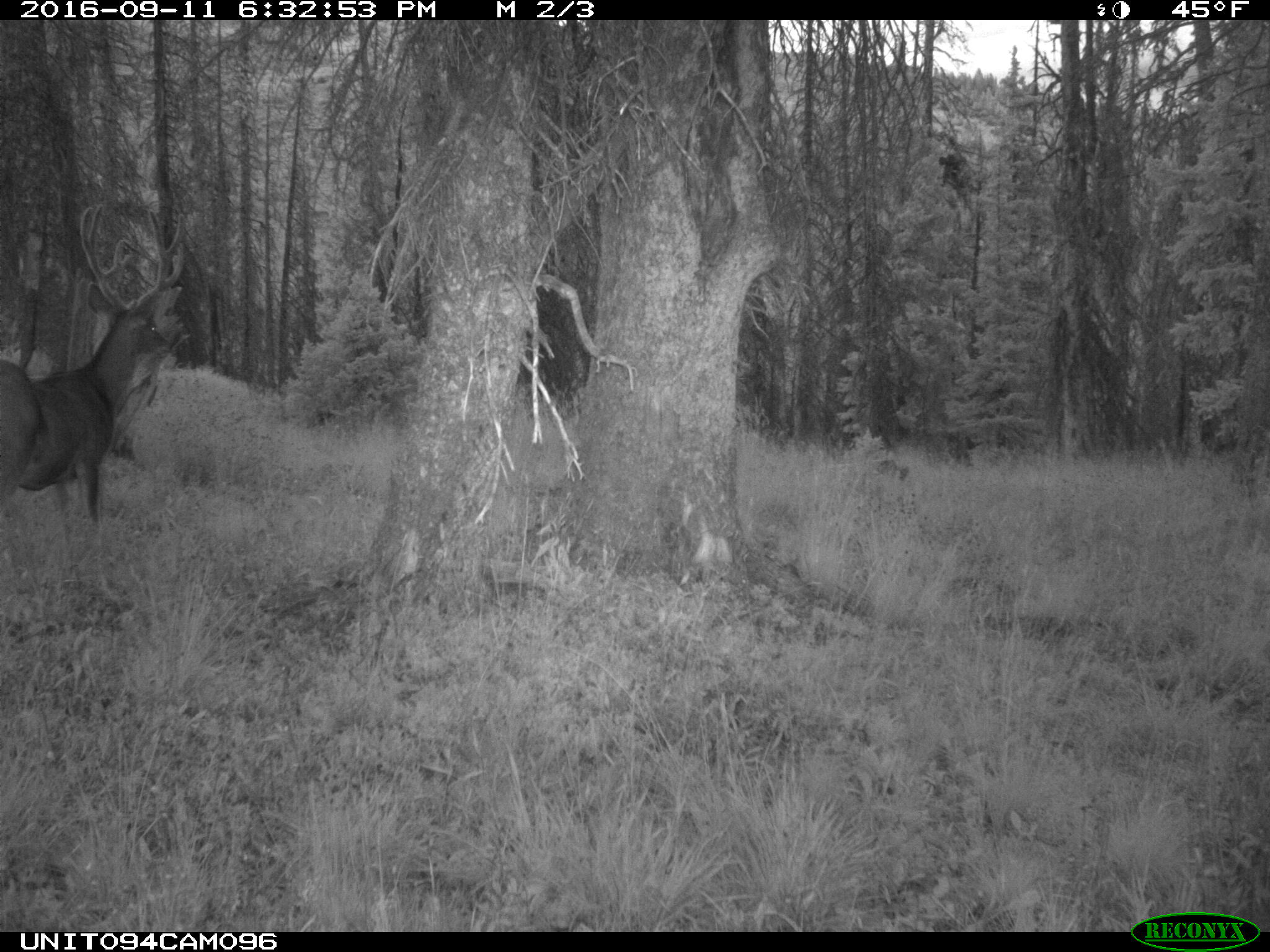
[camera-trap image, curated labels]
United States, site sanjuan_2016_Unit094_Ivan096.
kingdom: Animalia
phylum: Chordata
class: Mammalia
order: Artiodactyla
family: Cervidae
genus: Odocoileus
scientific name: Odocoileus hemionus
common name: mule deer